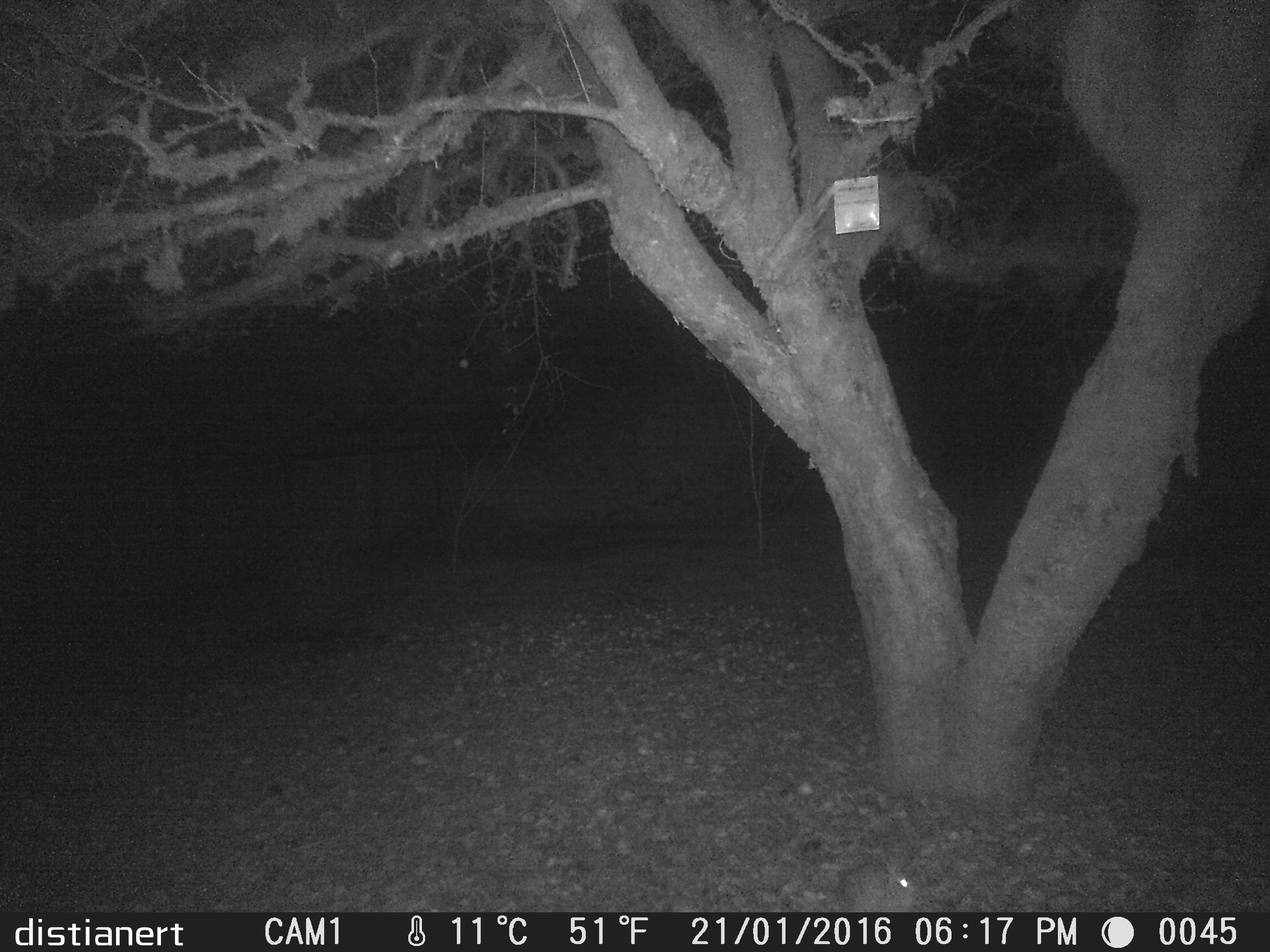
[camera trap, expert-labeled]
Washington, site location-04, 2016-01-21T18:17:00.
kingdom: Animalia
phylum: Chordata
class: Mammalia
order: Lagomorpha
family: Leporidae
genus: Sylvilagus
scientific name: Sylvilagus floridanus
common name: eastern cottontail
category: rabbit